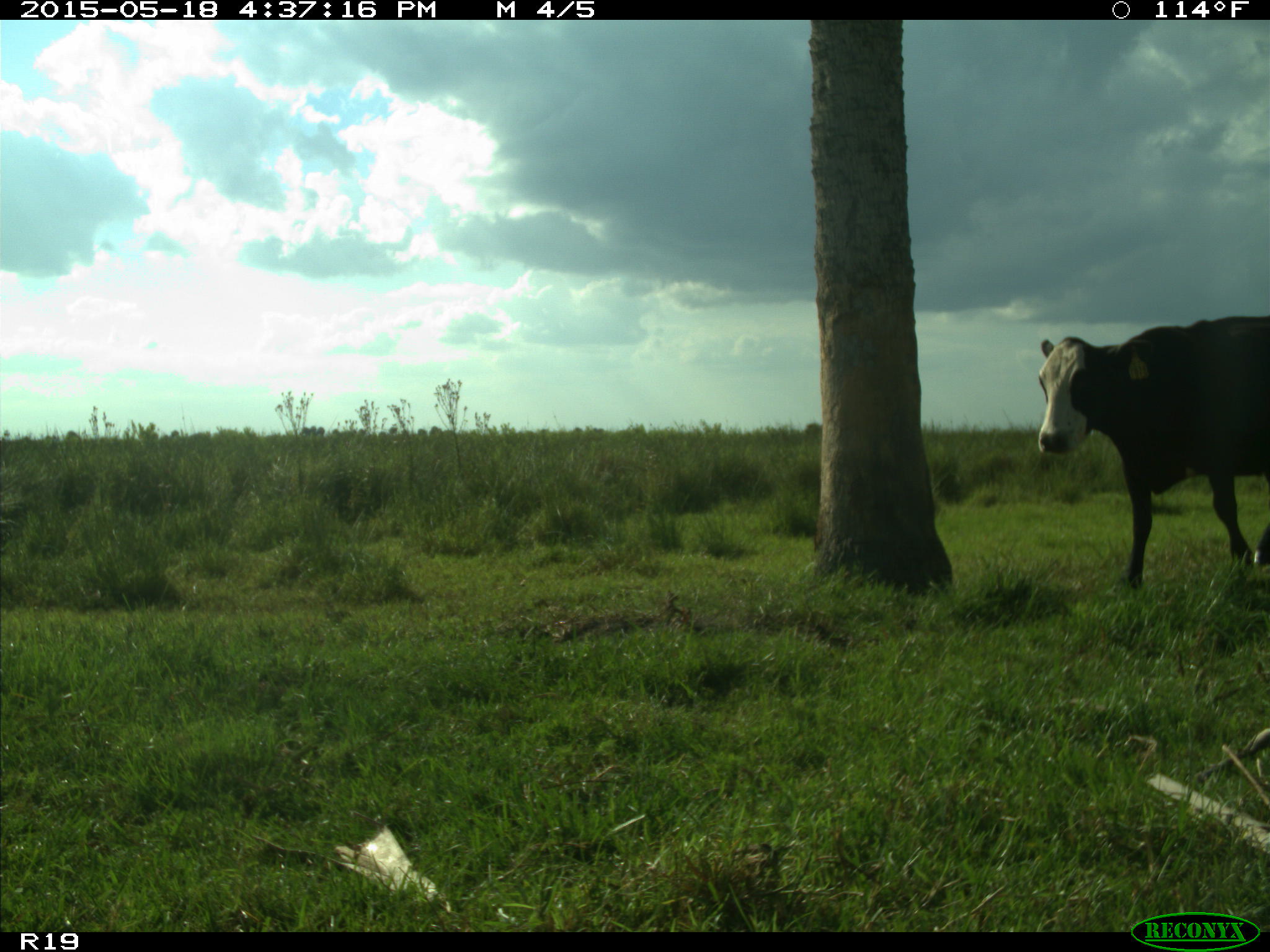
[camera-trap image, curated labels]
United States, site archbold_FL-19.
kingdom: Animalia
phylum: Chordata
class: Mammalia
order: Artiodactyla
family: Bovidae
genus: Bos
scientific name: Bos taurus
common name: domestic cow